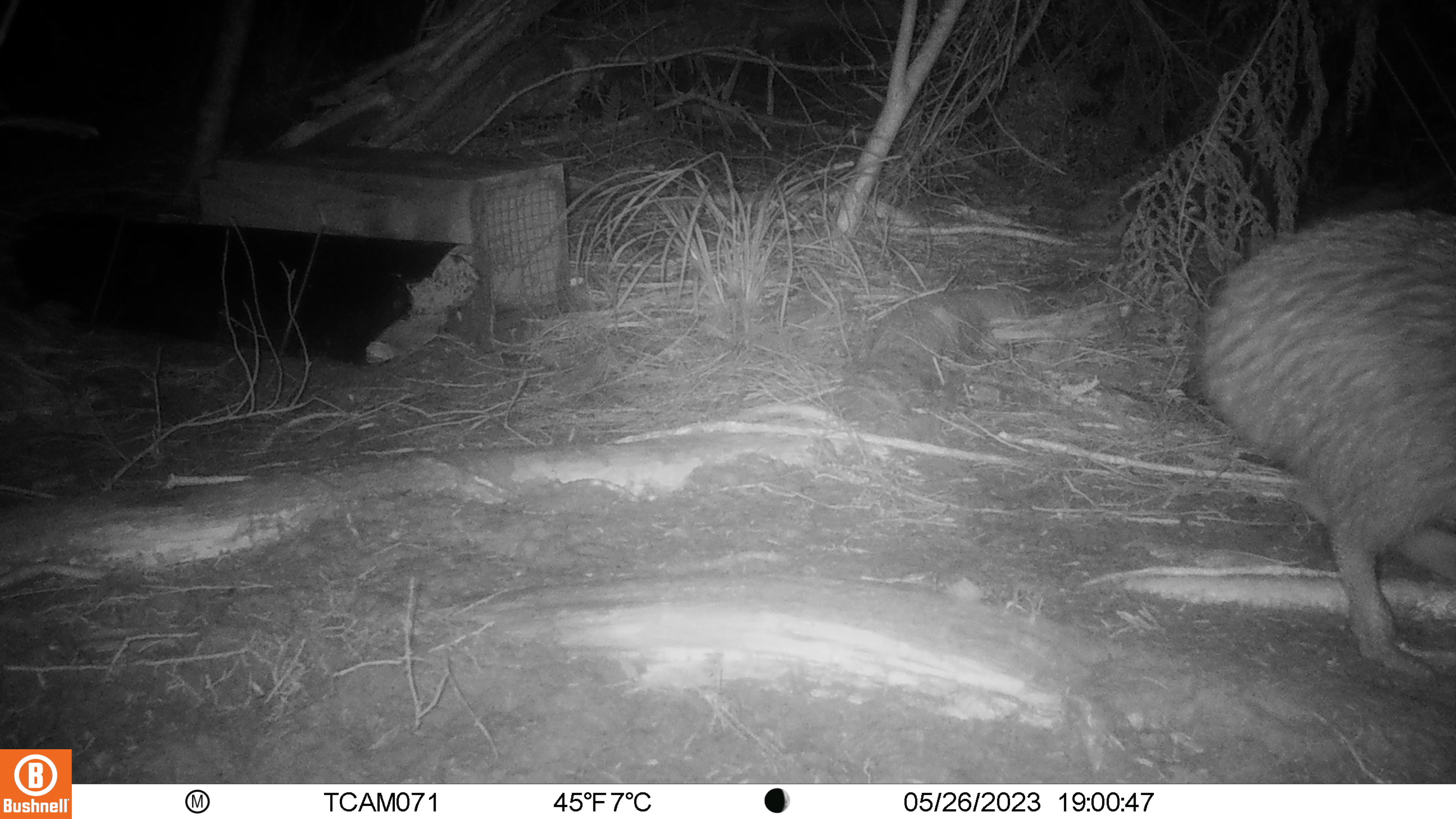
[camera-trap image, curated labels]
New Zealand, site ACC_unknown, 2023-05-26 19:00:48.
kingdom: Animalia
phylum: Chordata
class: Aves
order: Apterygiformes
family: Apterygidae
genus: Apteryx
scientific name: Apteryx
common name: kiwi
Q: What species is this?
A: Kiwi (Apteryx).